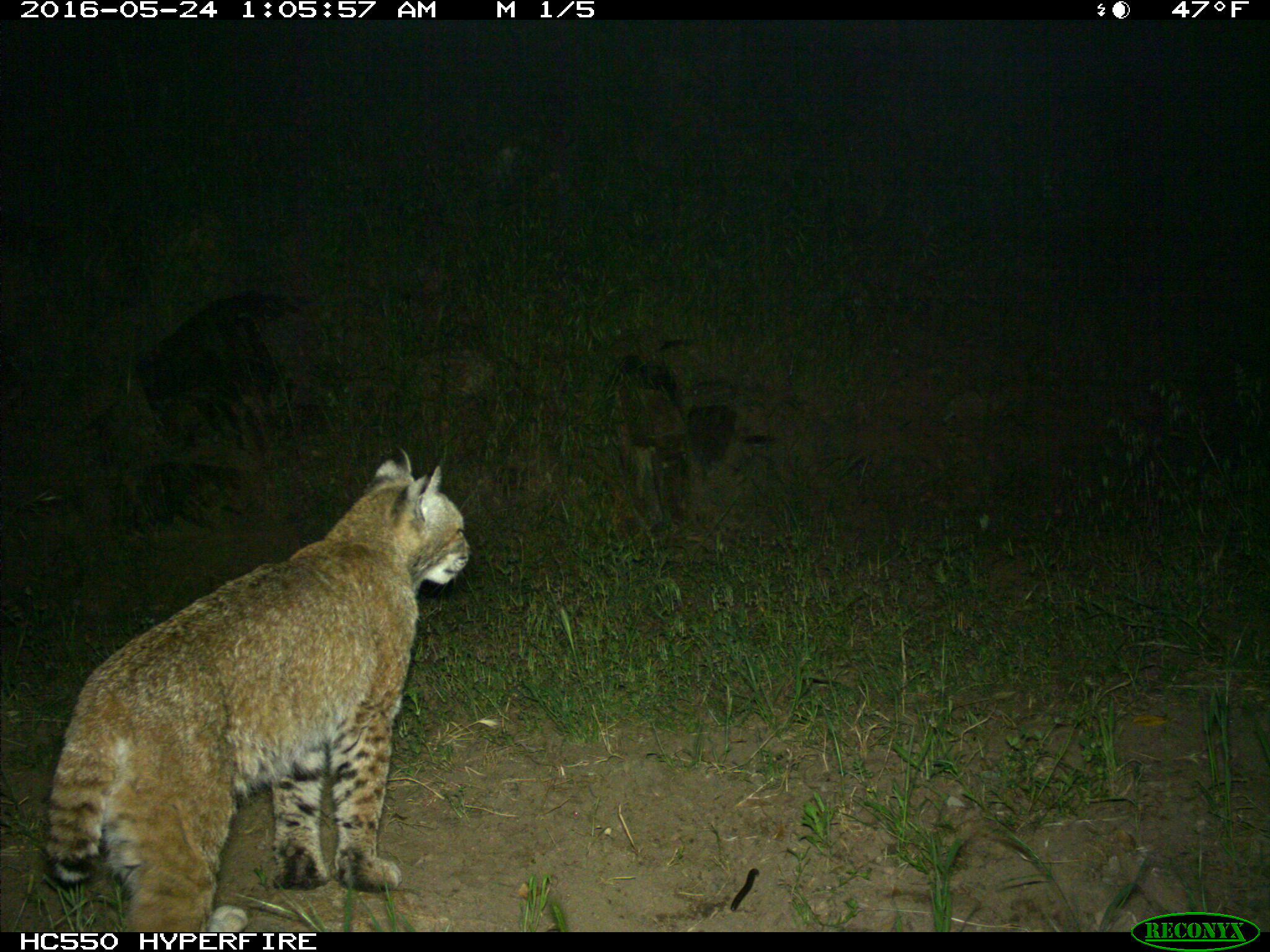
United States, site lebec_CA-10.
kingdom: Animalia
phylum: Chordata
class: Mammalia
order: Carnivora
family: Felidae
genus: Lynx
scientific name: Lynx rufus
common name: bobcat